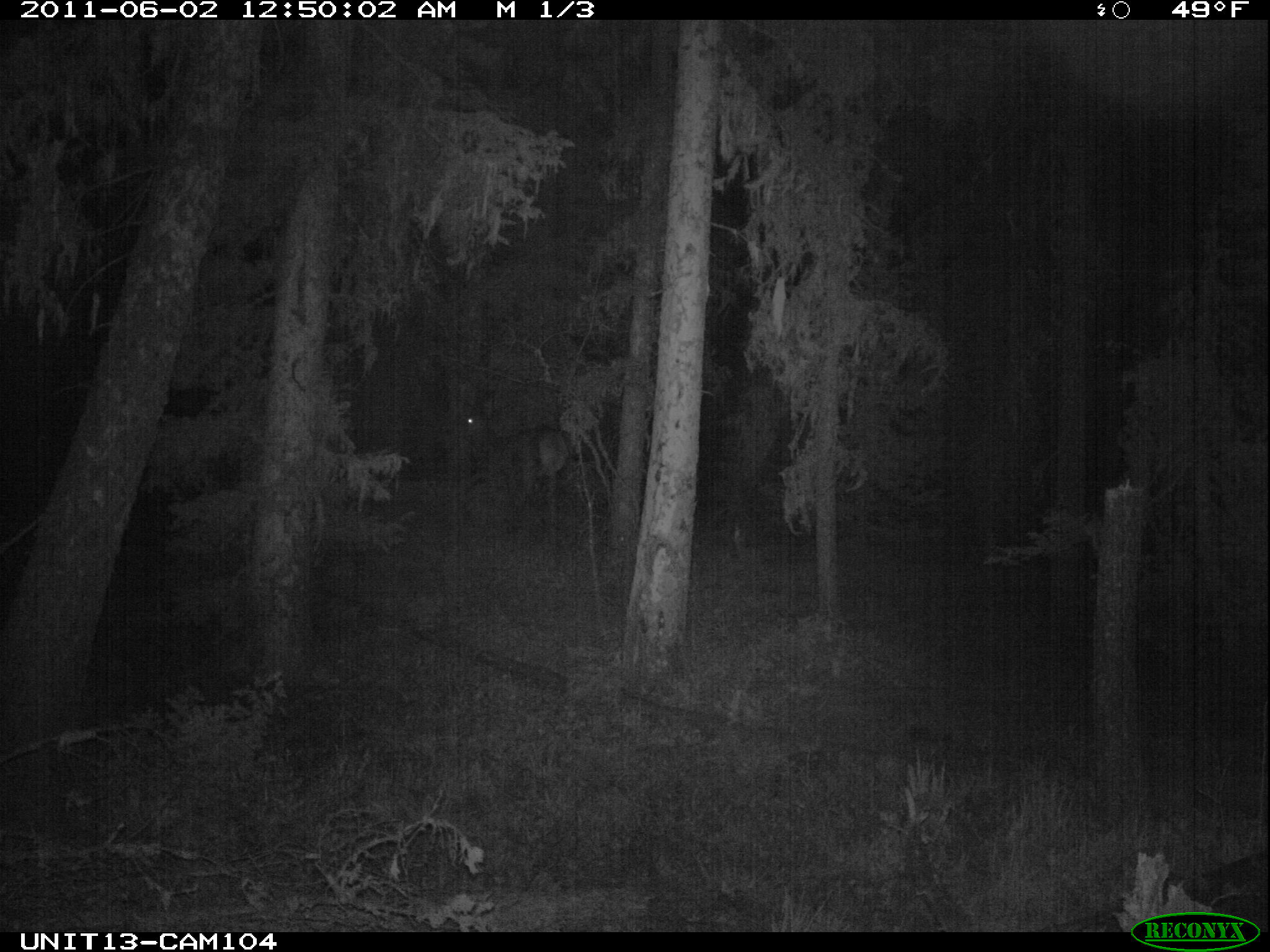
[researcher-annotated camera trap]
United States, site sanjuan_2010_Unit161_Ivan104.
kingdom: Animalia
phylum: Chordata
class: Mammalia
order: Artiodactyla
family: Cervidae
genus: Cervus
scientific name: Cervus elaphus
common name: red deer